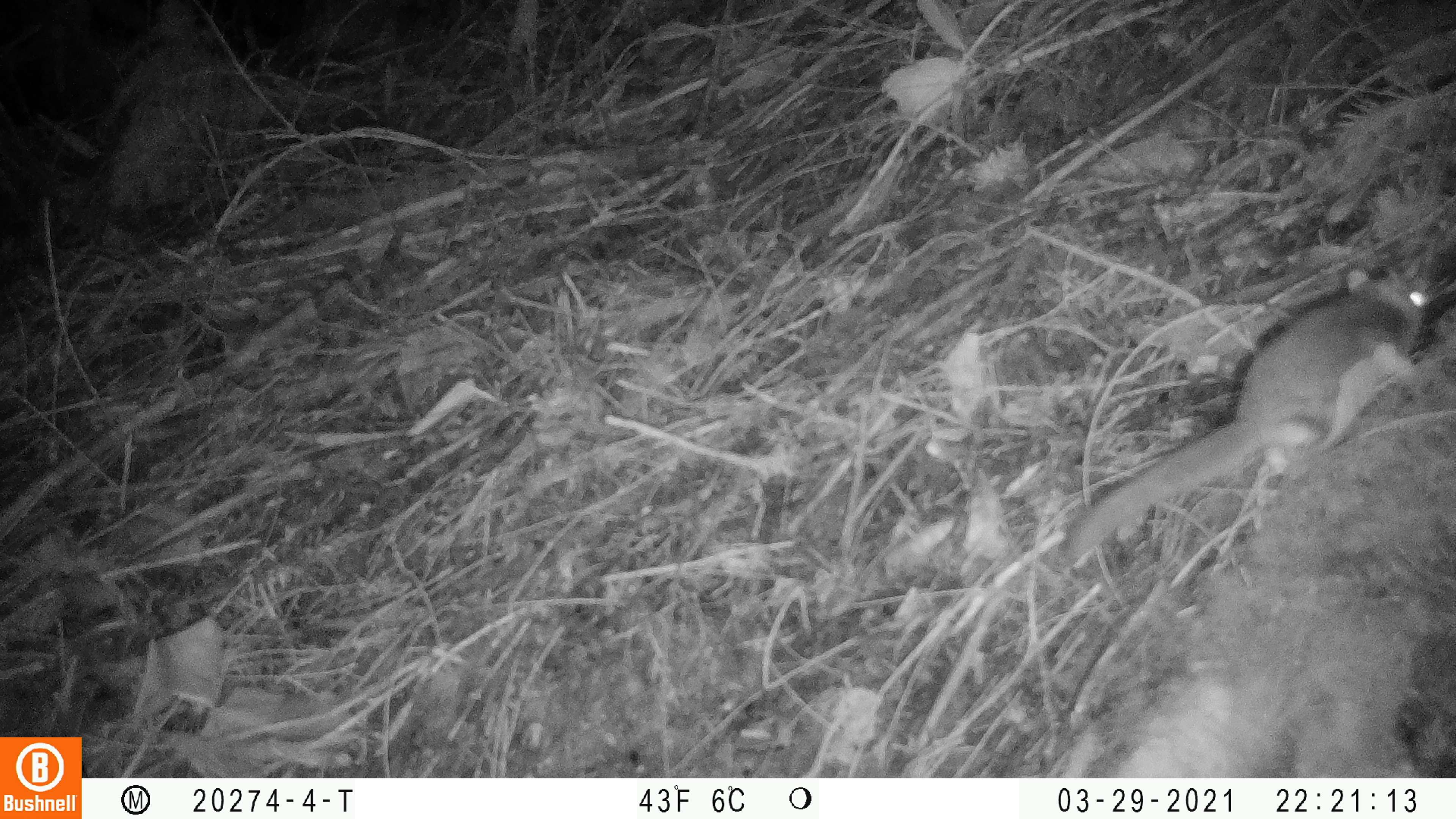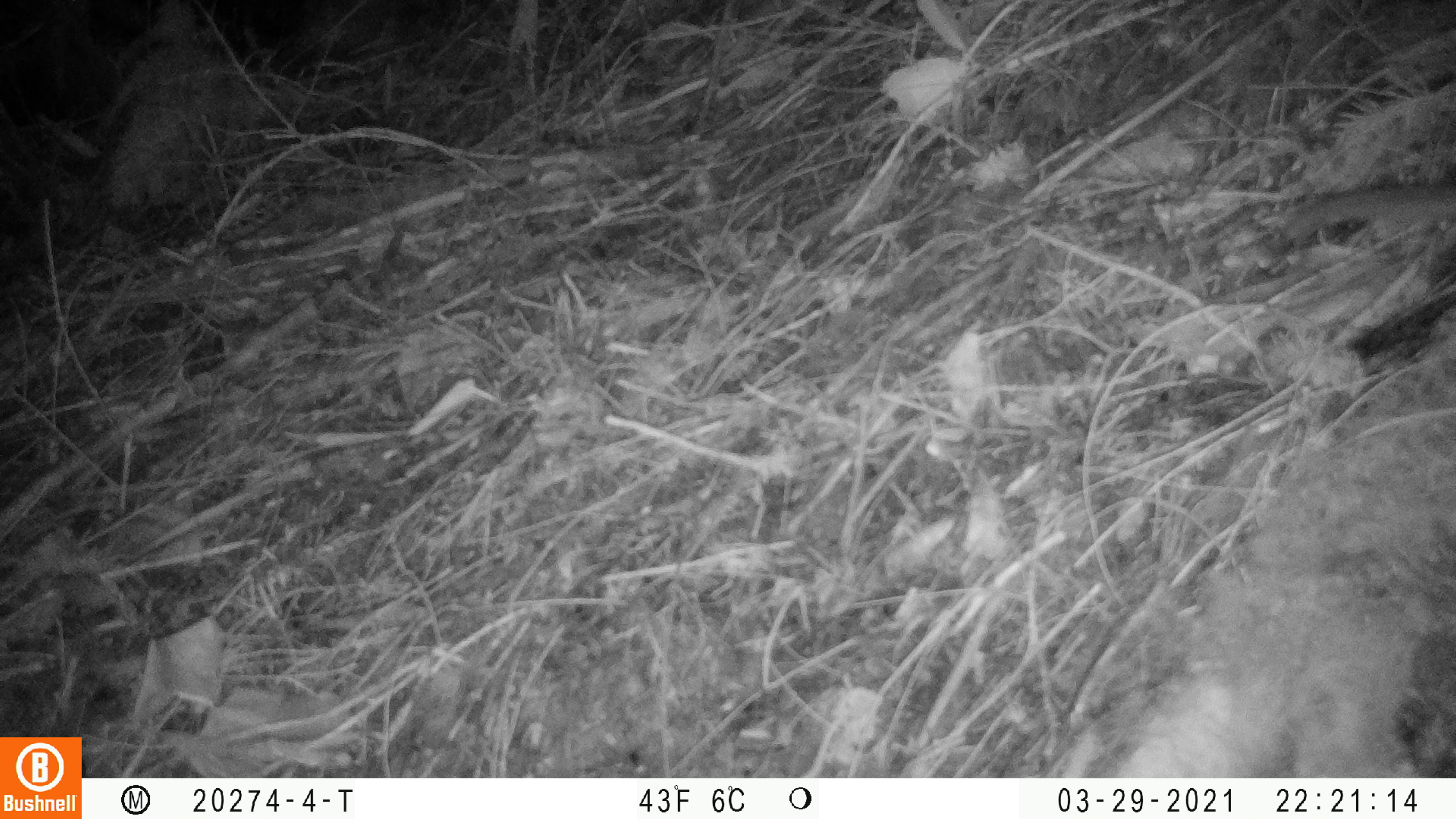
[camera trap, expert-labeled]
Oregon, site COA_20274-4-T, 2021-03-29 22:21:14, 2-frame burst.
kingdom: Animalia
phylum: Chordata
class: Mammalia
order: Rodentia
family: Sciuridae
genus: Glaucomys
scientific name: Glaucomys oregonensis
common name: humboldt's flying squirrel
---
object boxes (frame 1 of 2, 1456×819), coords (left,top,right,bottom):
humboldt's flying squirrel: (1053,263,1437,570)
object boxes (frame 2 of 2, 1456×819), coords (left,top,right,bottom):
humboldt's flying squirrel: (1260,177,1455,258)